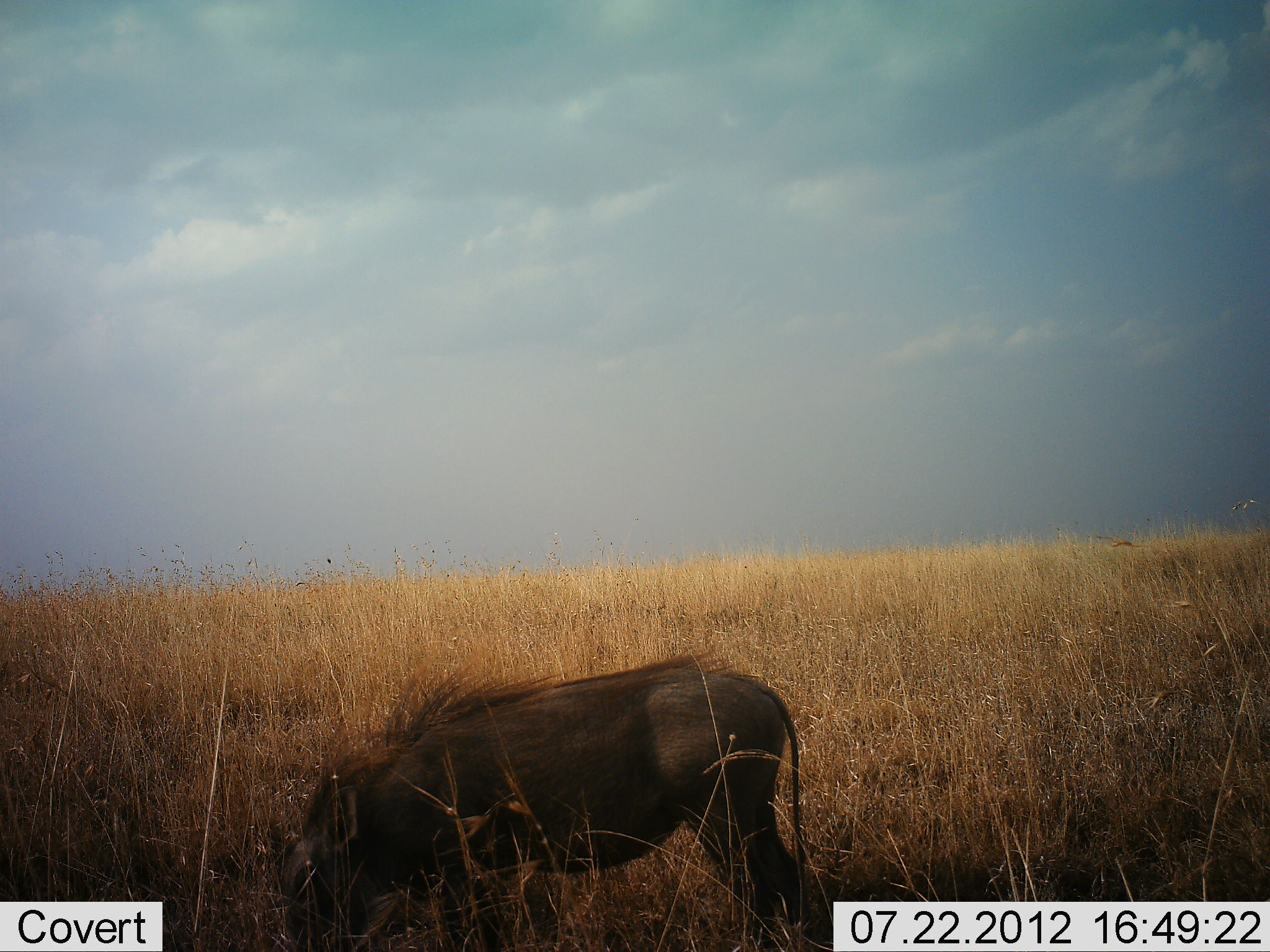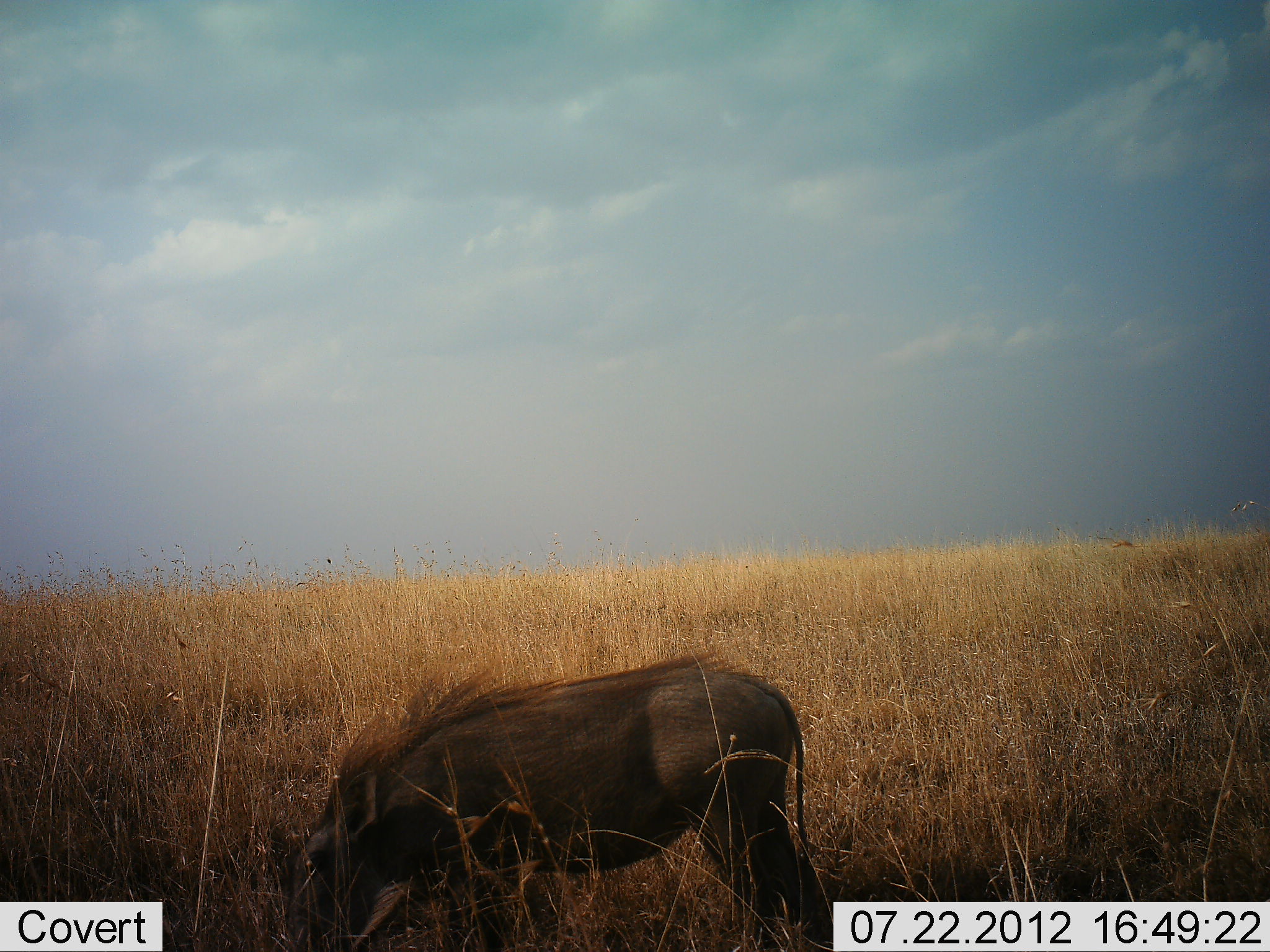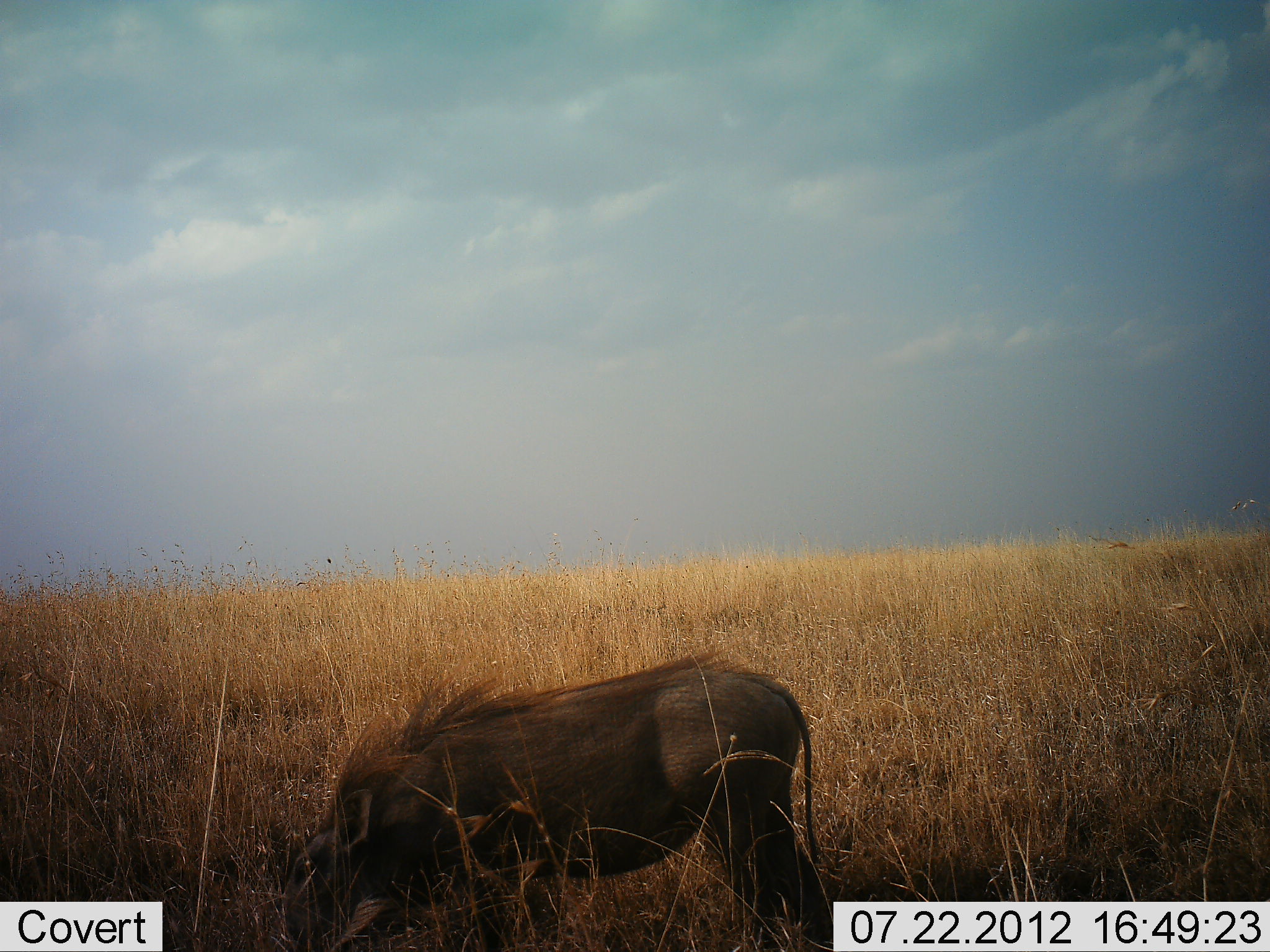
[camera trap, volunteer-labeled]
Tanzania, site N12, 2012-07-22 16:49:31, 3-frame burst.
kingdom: Animalia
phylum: Chordata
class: Mammalia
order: Artiodactyla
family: Suidae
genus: Phacochoerus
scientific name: Phacochoerus africanus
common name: warthog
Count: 1.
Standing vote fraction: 40%.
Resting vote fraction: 0%.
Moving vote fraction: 0%.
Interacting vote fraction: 0%.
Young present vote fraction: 0%.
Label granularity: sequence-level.